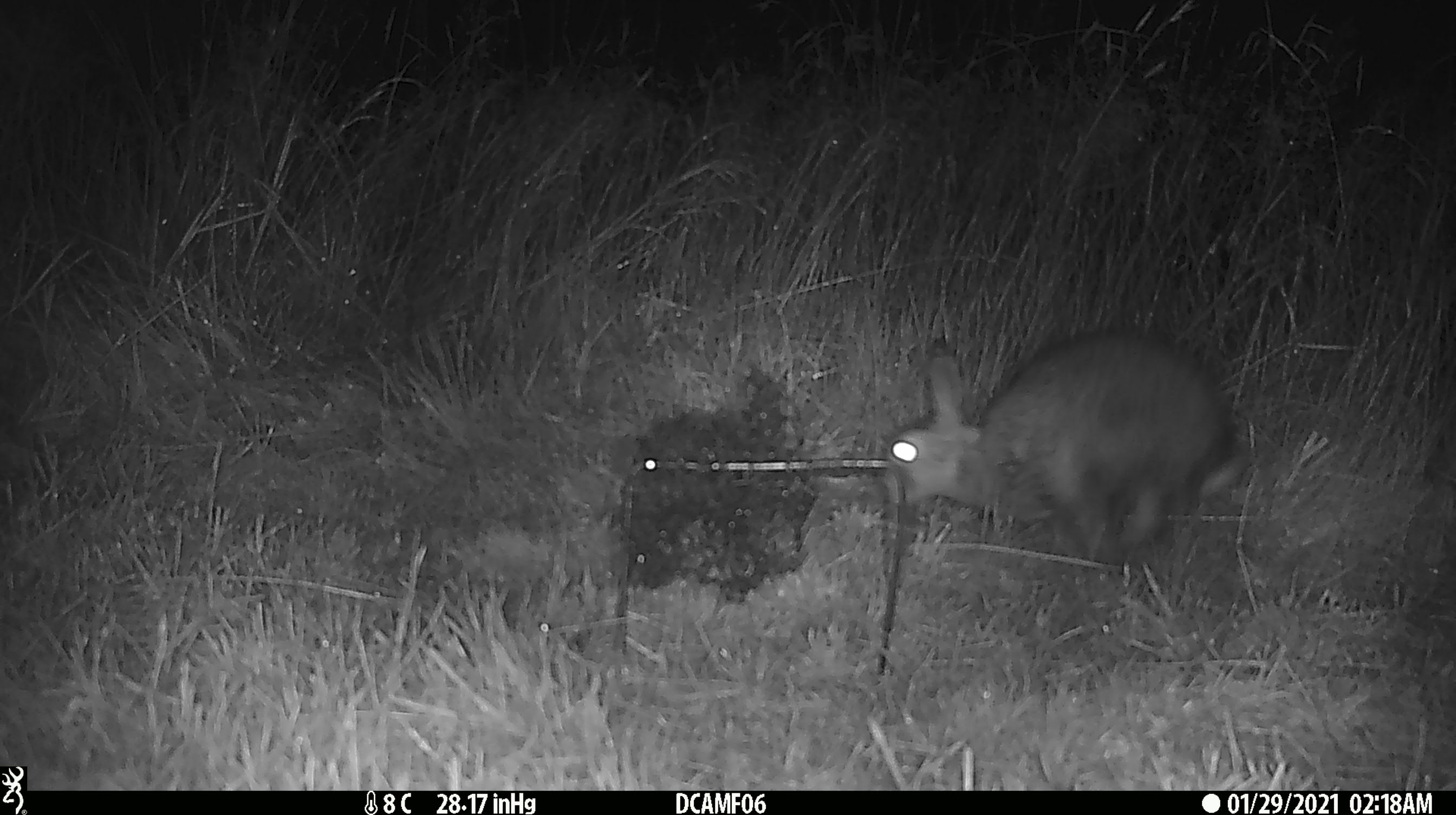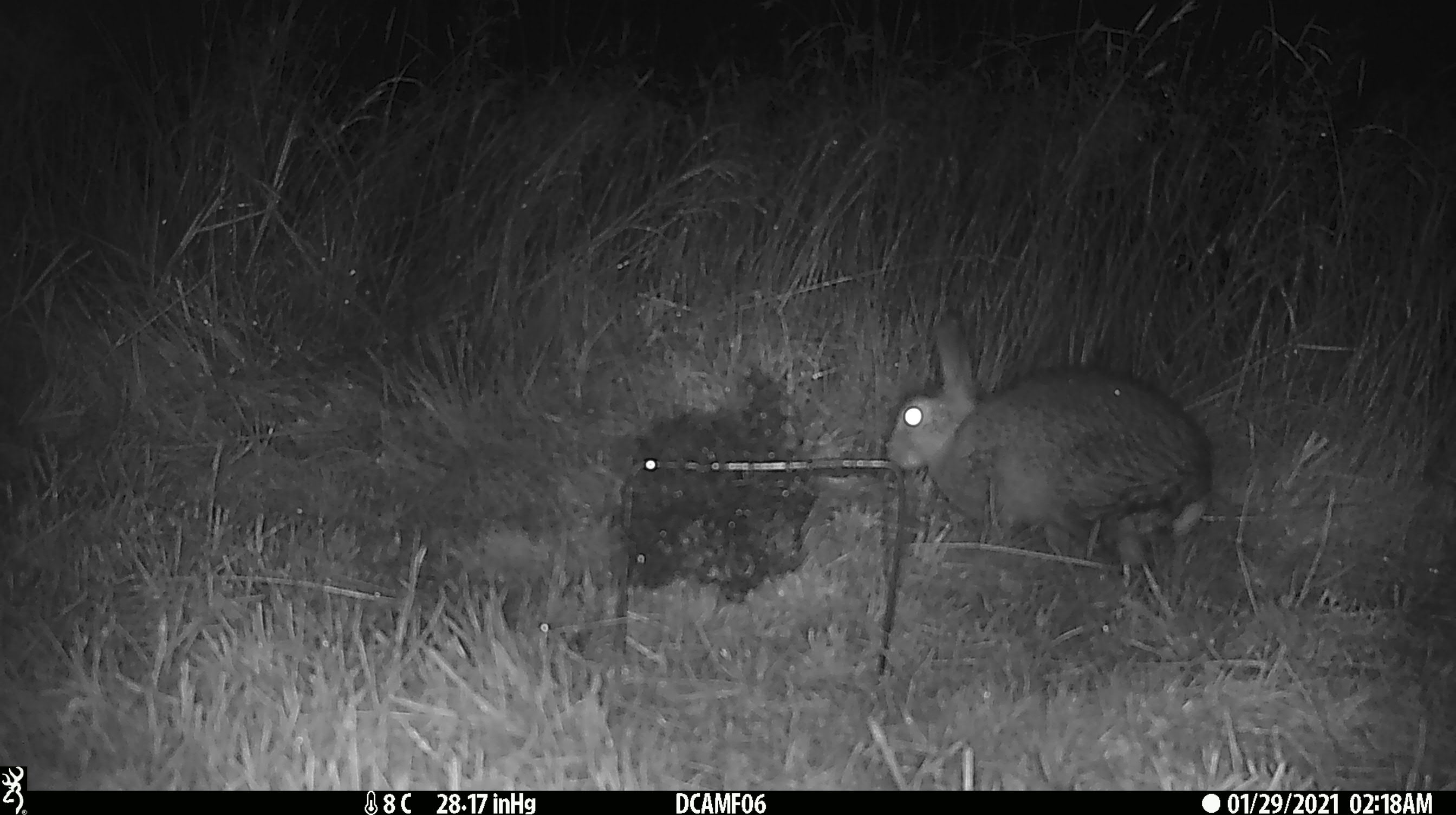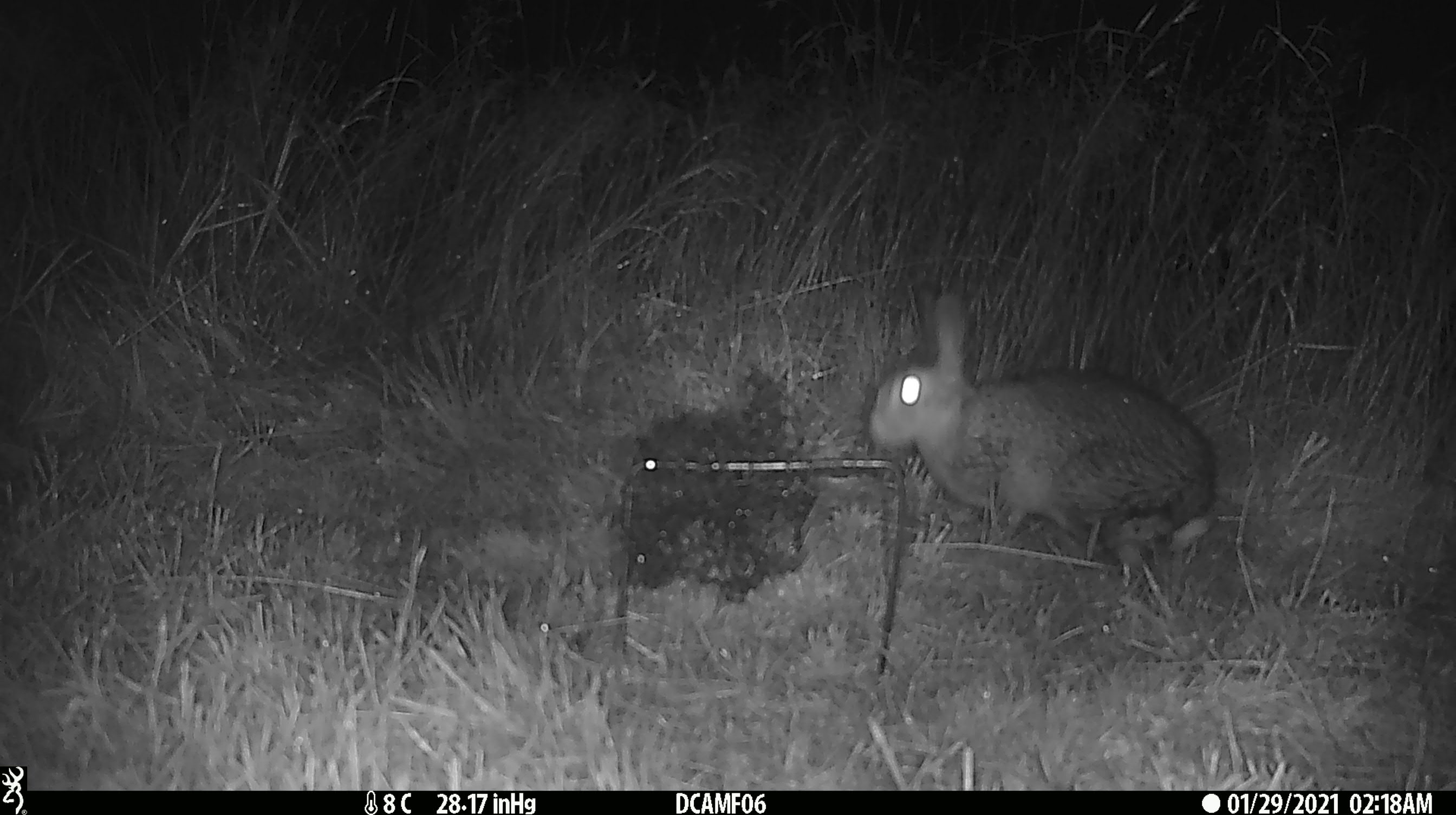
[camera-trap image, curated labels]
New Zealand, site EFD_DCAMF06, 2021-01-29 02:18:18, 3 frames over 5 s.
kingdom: Animalia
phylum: Chordata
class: Mammalia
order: Lagomorpha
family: Leporidae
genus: Oryctolagus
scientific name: Oryctolagus cuniculus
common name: european rabbit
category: rabbit